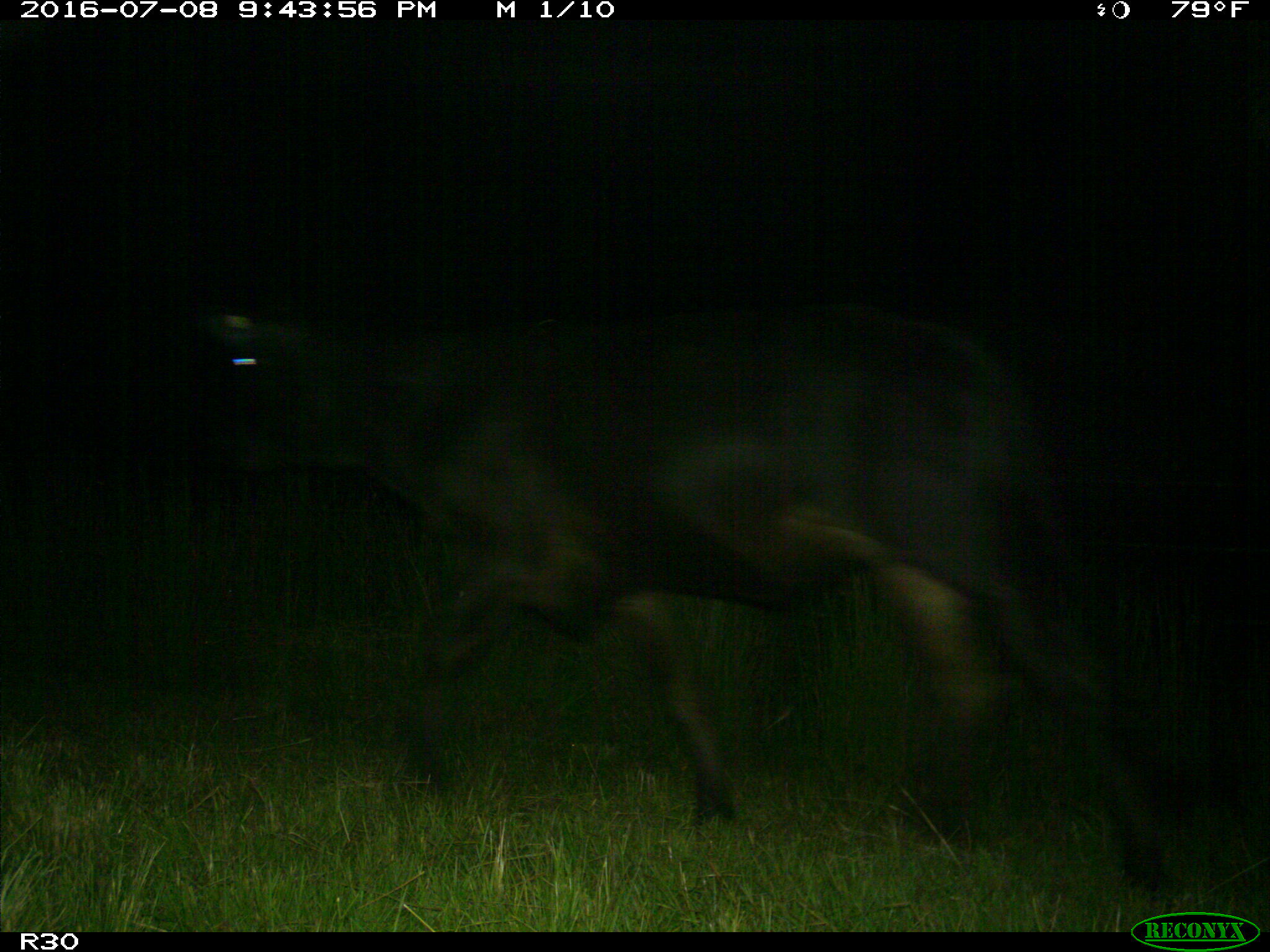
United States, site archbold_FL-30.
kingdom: Animalia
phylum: Chordata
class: Mammalia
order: Artiodactyla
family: Bovidae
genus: Bos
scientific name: Bos taurus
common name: domestic cow